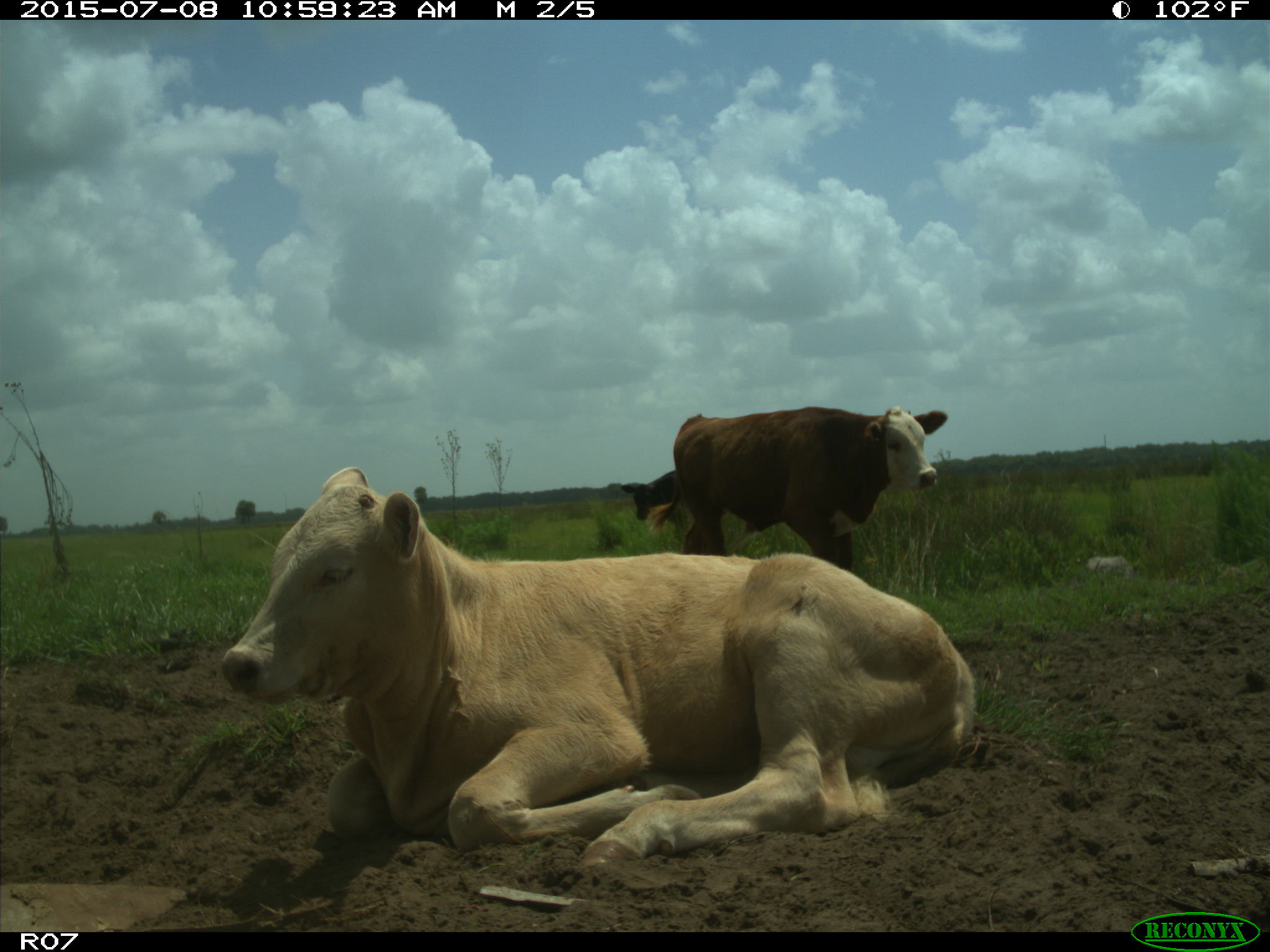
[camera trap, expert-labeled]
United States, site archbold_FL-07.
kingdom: Animalia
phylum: Chordata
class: Mammalia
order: Artiodactyla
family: Bovidae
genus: Bos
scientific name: Bos taurus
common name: domestic cow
Bos taurus (domestic cow).